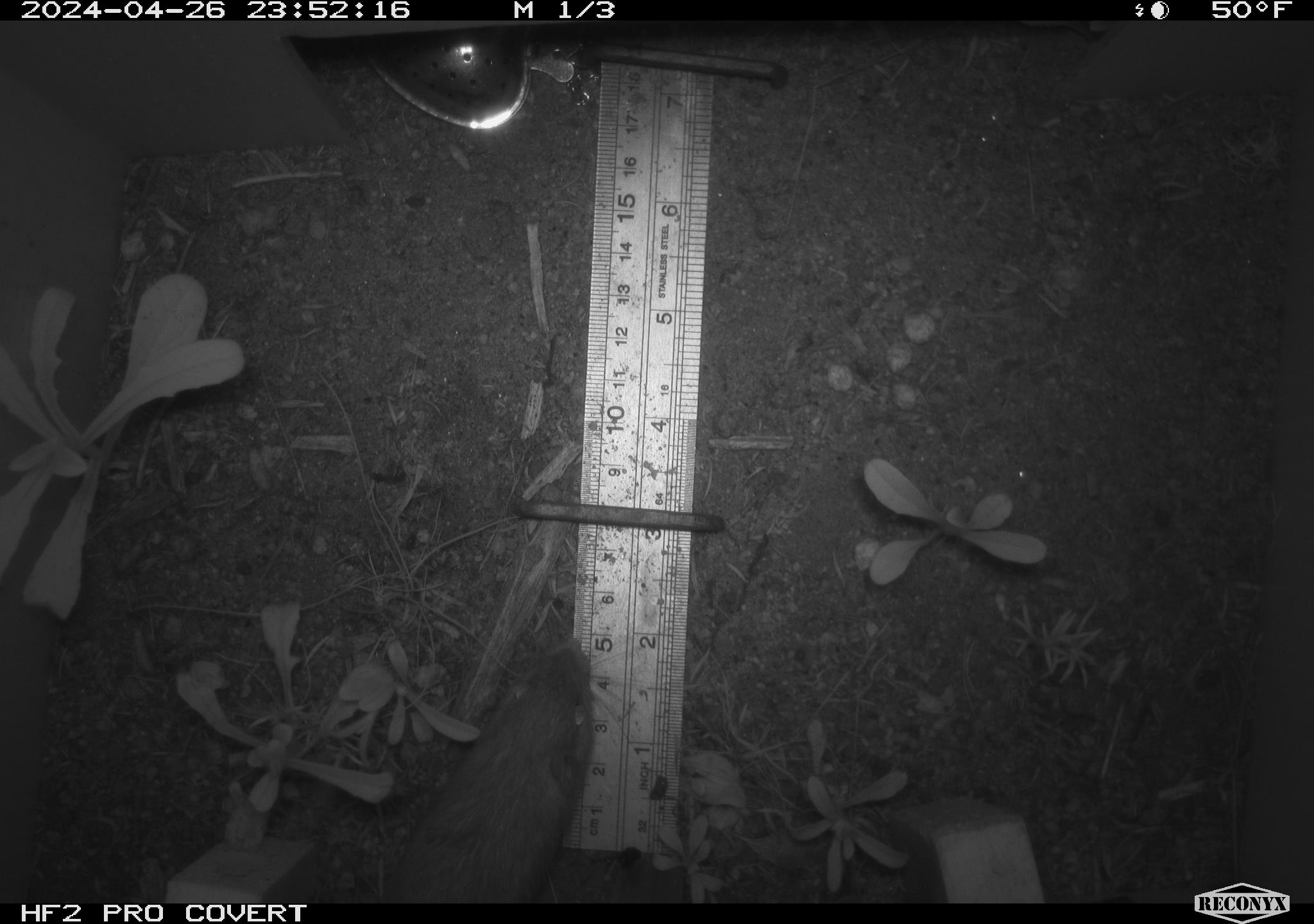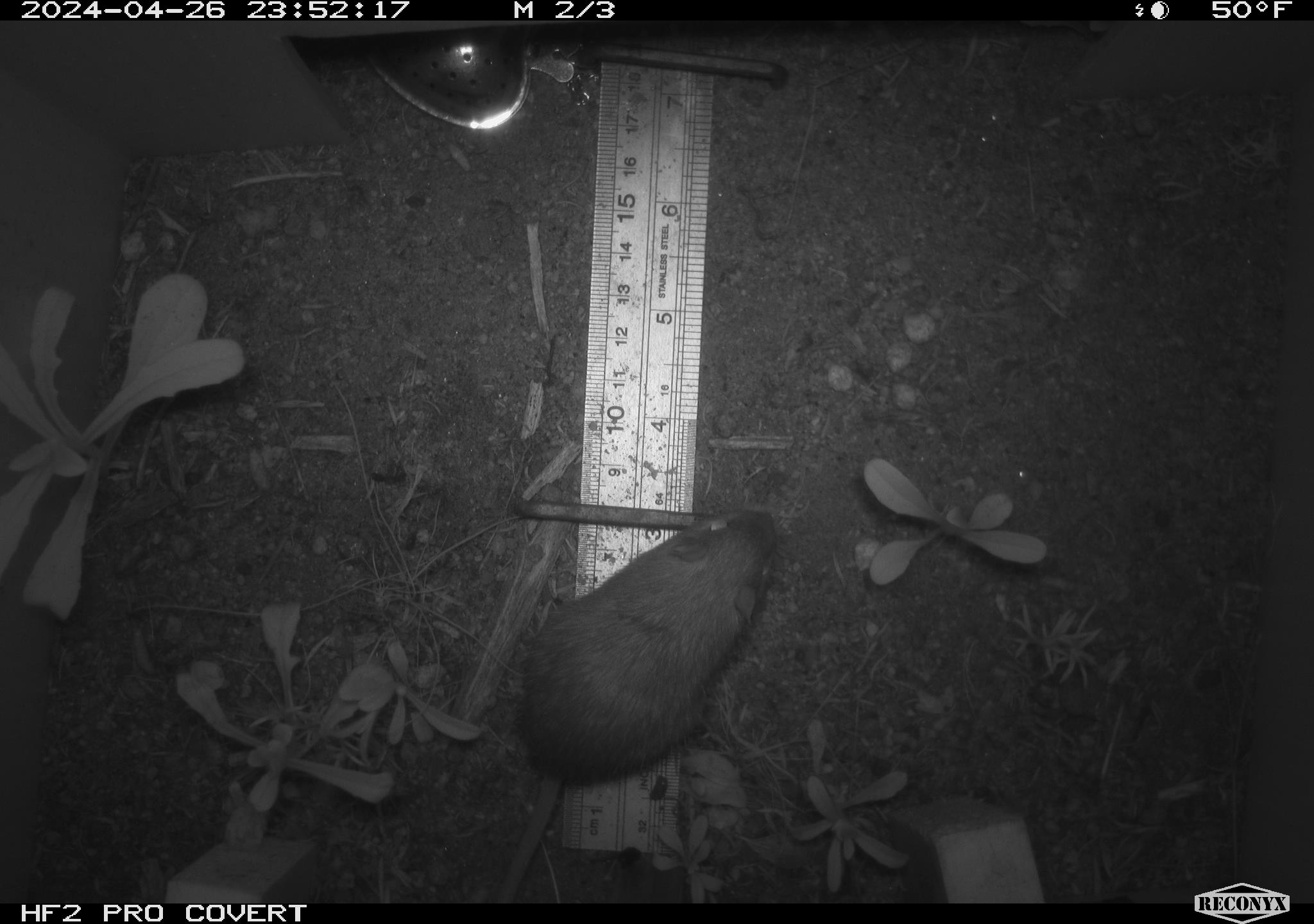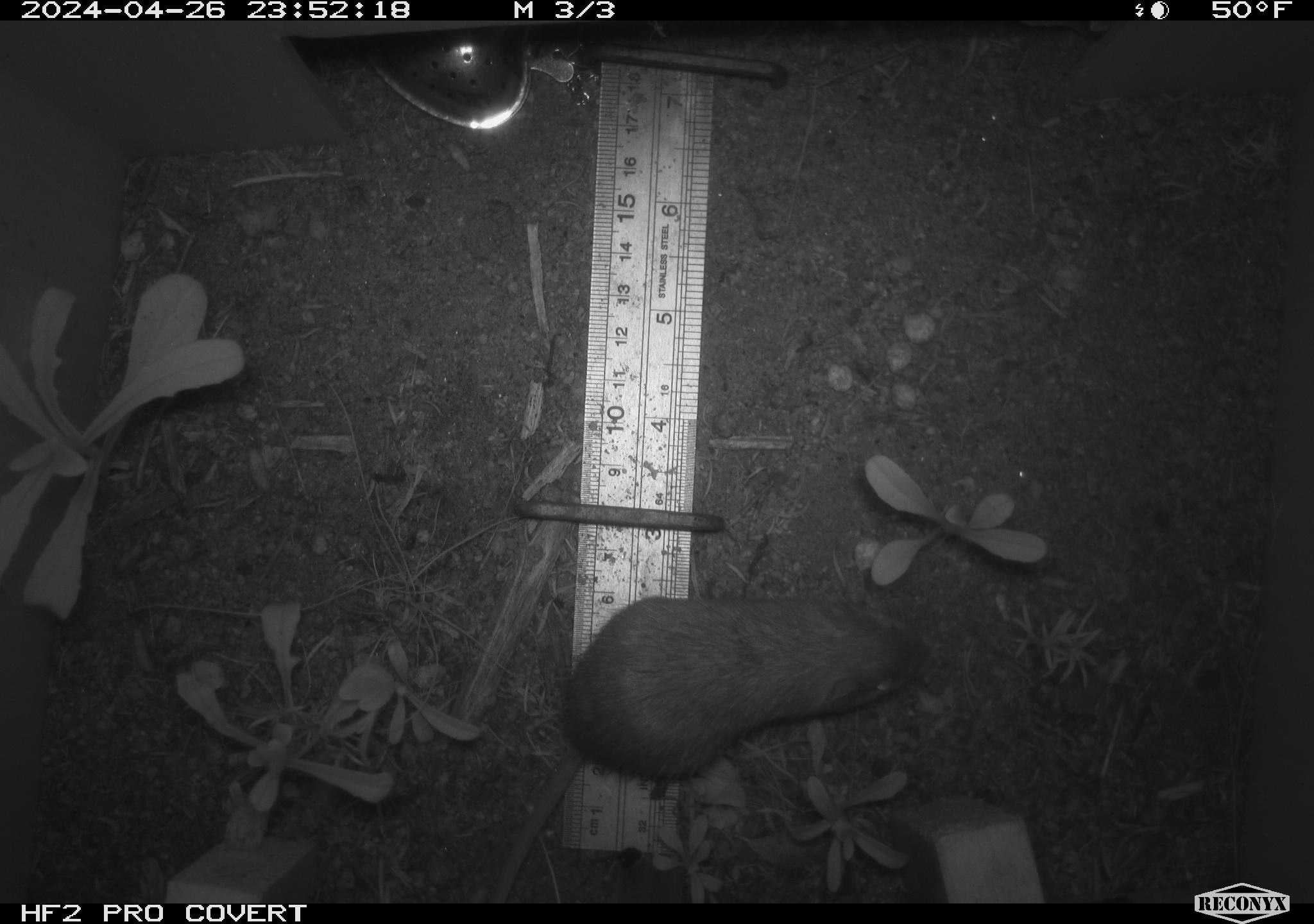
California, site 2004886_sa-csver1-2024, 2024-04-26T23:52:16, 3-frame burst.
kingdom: Animalia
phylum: Chordata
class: Mammalia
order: Rodentia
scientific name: Rodentia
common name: rodent